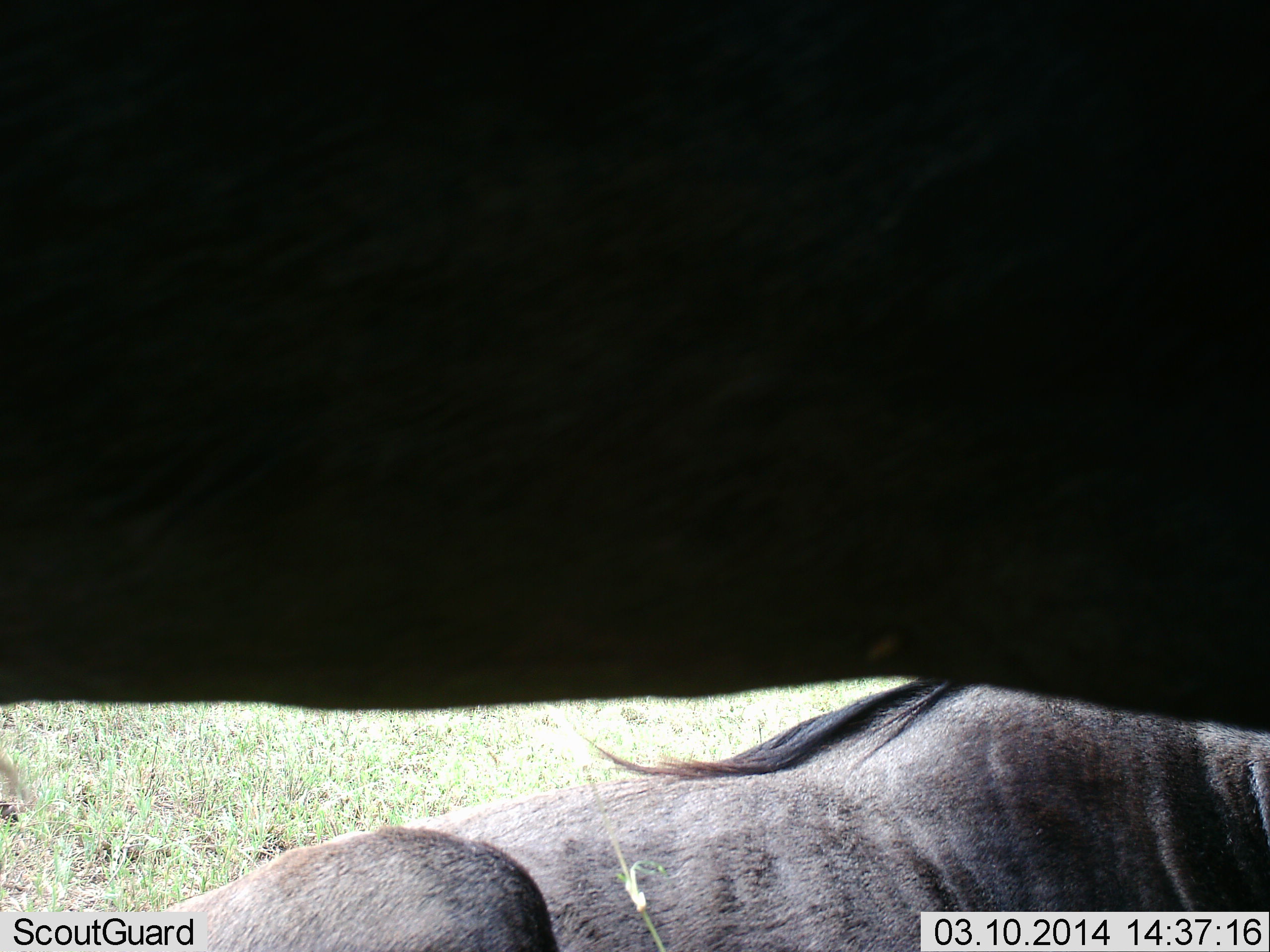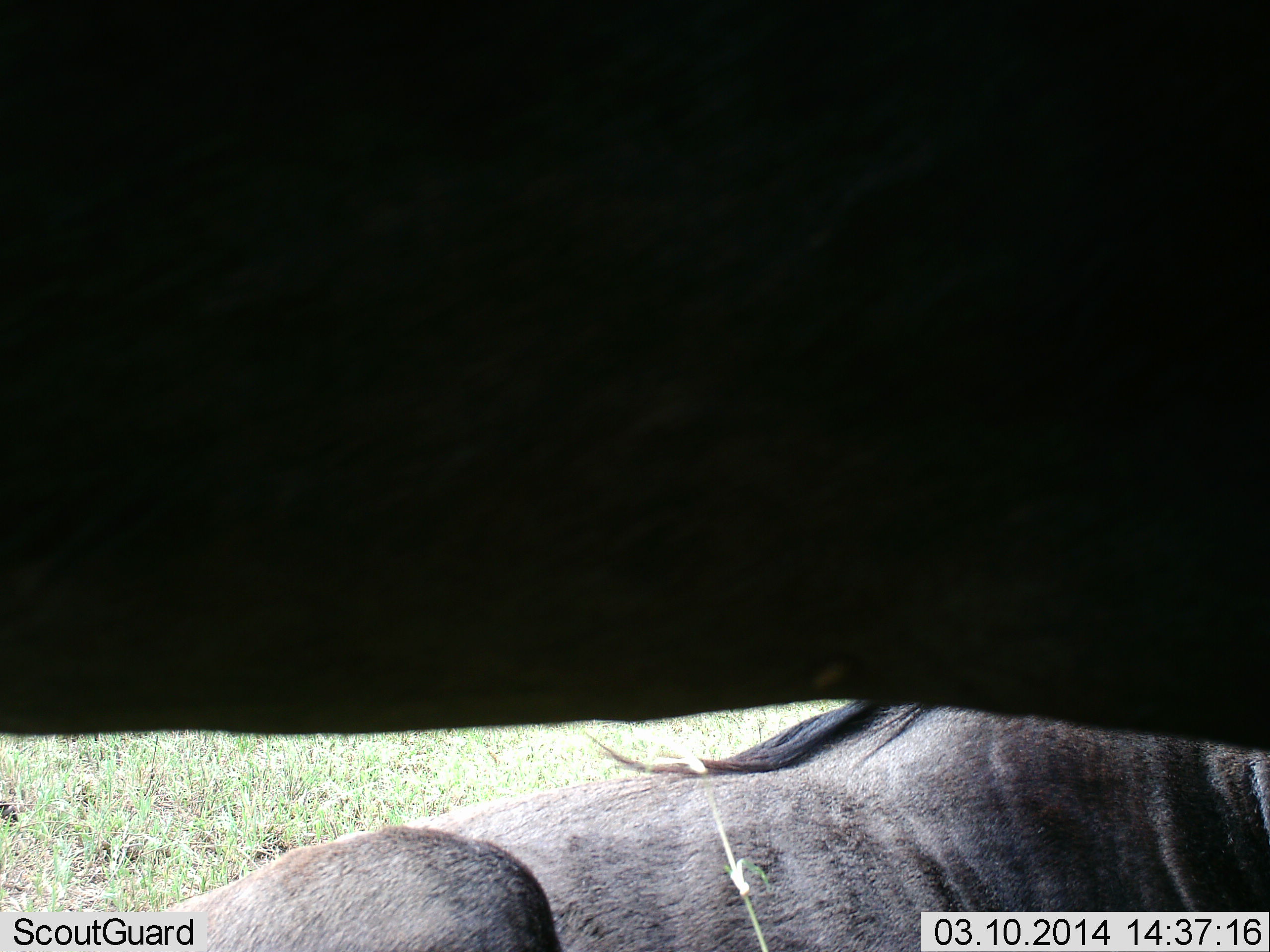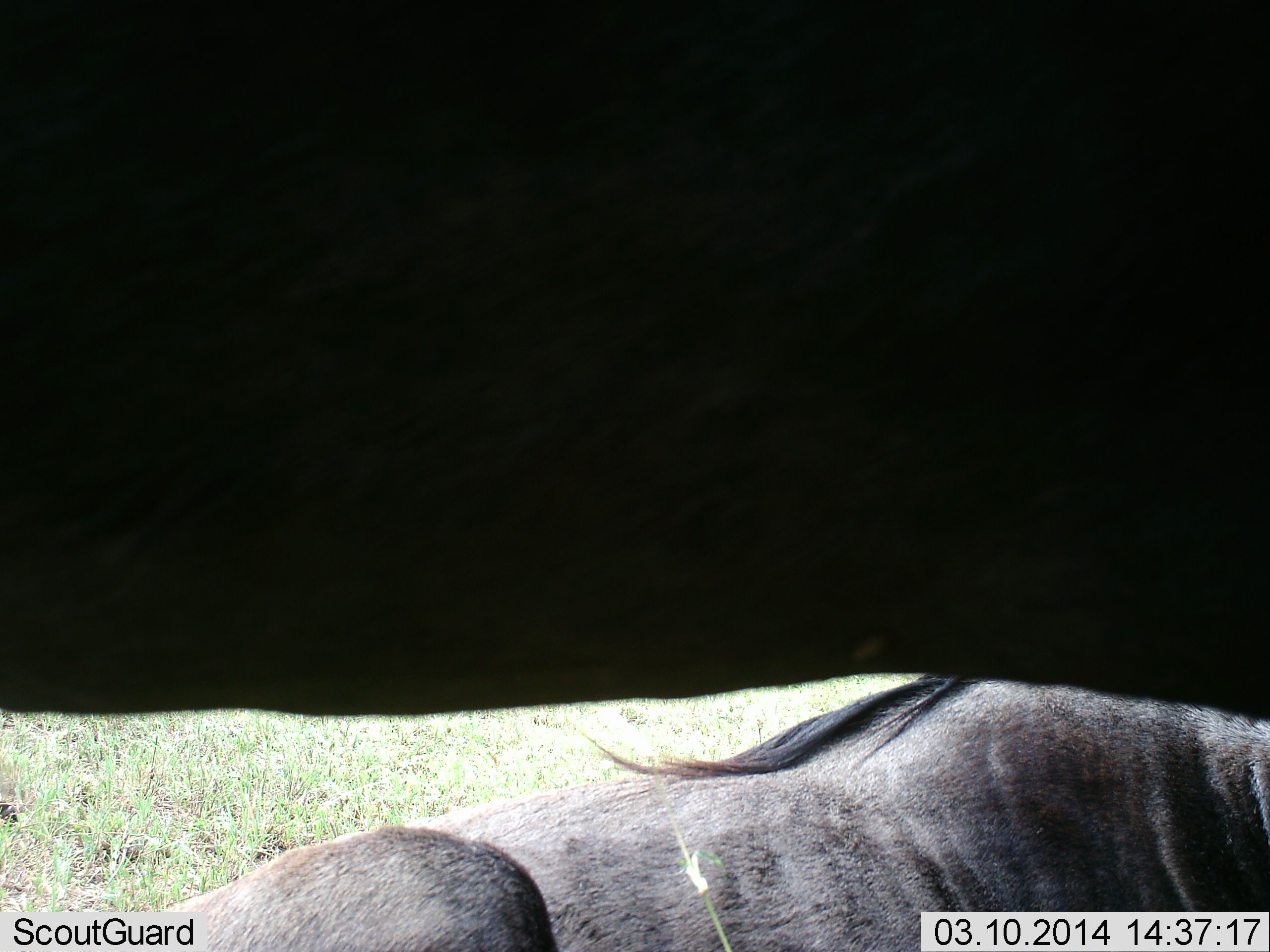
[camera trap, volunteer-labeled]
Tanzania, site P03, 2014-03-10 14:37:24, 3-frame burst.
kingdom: Animalia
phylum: Chordata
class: Mammalia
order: Artiodactyla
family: Bovidae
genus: Connochaetes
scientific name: Connochaetes taurinus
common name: blue wildebeest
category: wildebeest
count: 2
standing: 70%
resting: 80%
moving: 10%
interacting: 0%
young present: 0%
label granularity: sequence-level